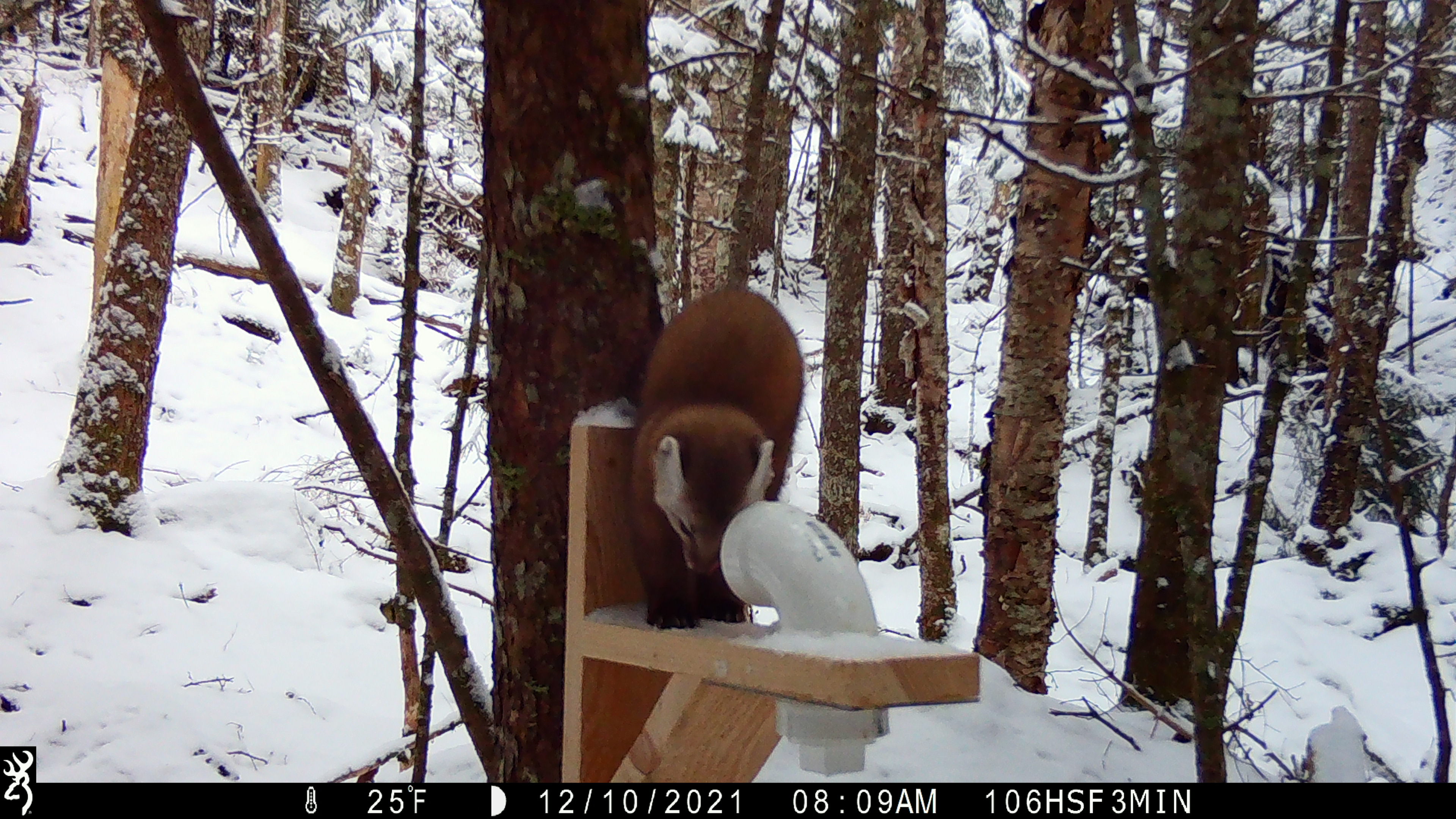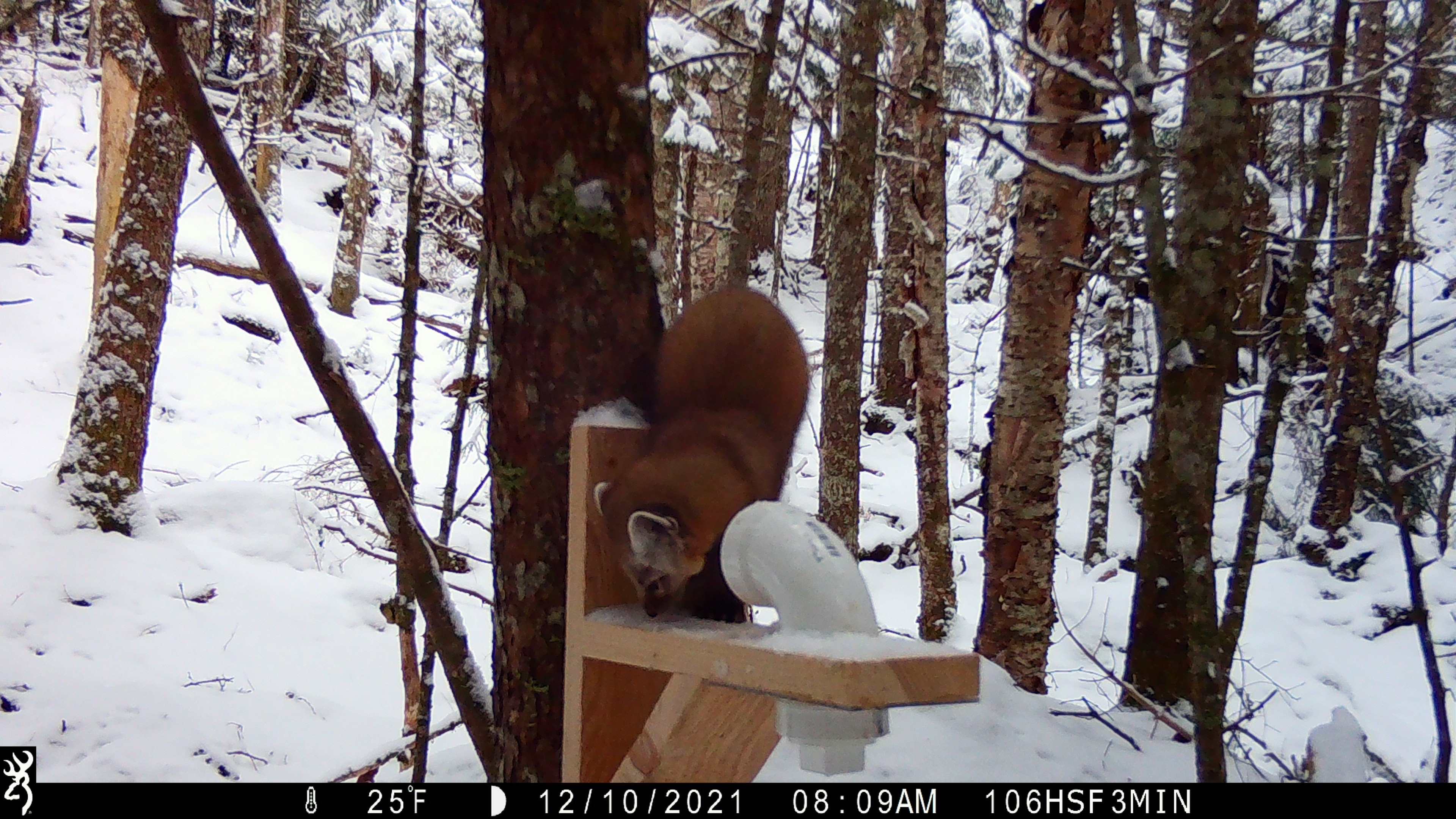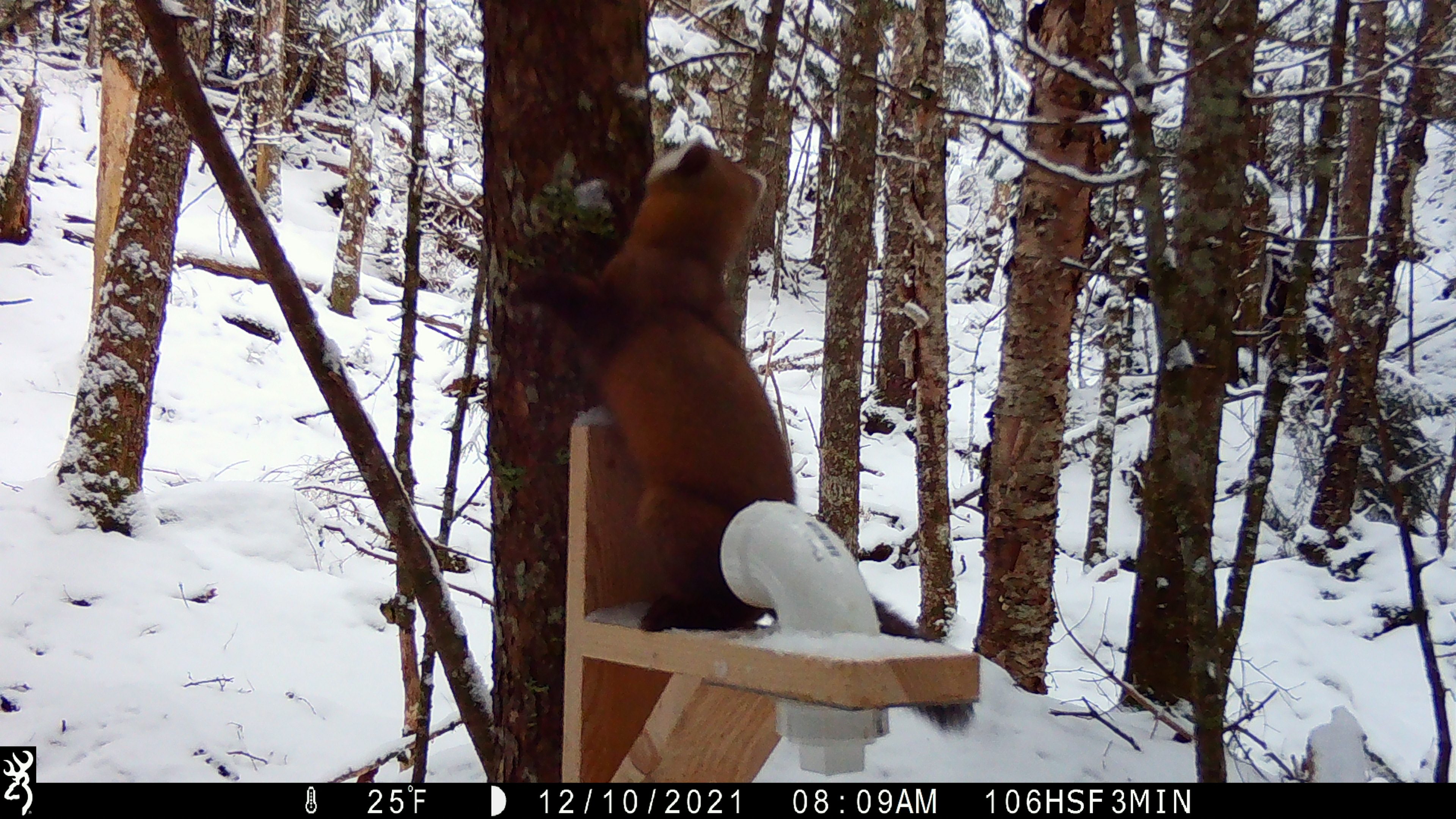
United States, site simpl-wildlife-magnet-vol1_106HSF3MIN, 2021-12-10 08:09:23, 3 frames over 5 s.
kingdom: Animalia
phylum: Chordata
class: Mammalia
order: Carnivora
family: Mustelidae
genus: Martes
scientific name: Martes americana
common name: american marten